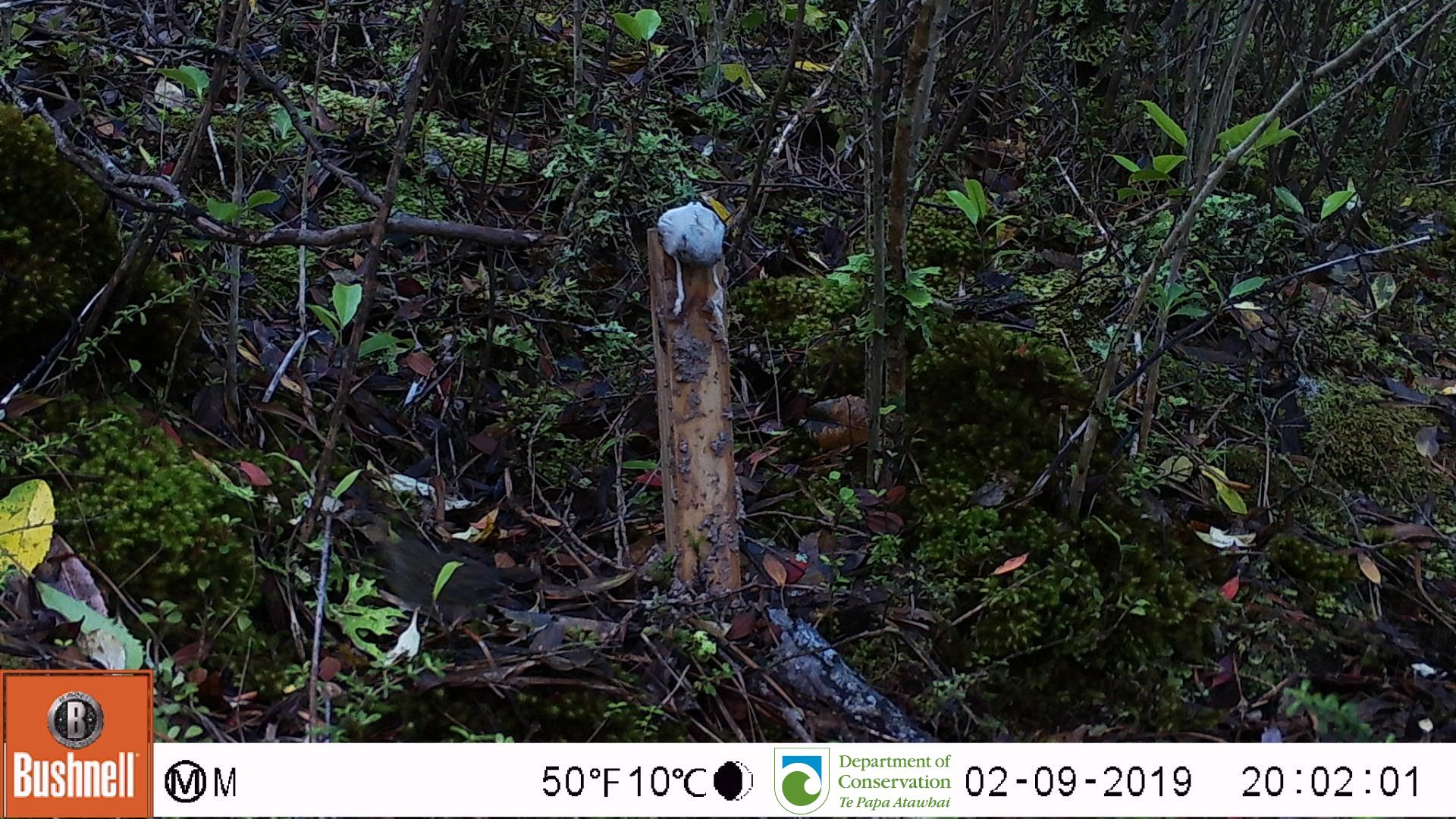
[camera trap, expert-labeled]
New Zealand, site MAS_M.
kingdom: Animalia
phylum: Chordata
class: Aves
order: Passeriformes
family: Prunellidae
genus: Prunella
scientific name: Prunella modularis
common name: dunnock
Dunnock (Prunella modularis).